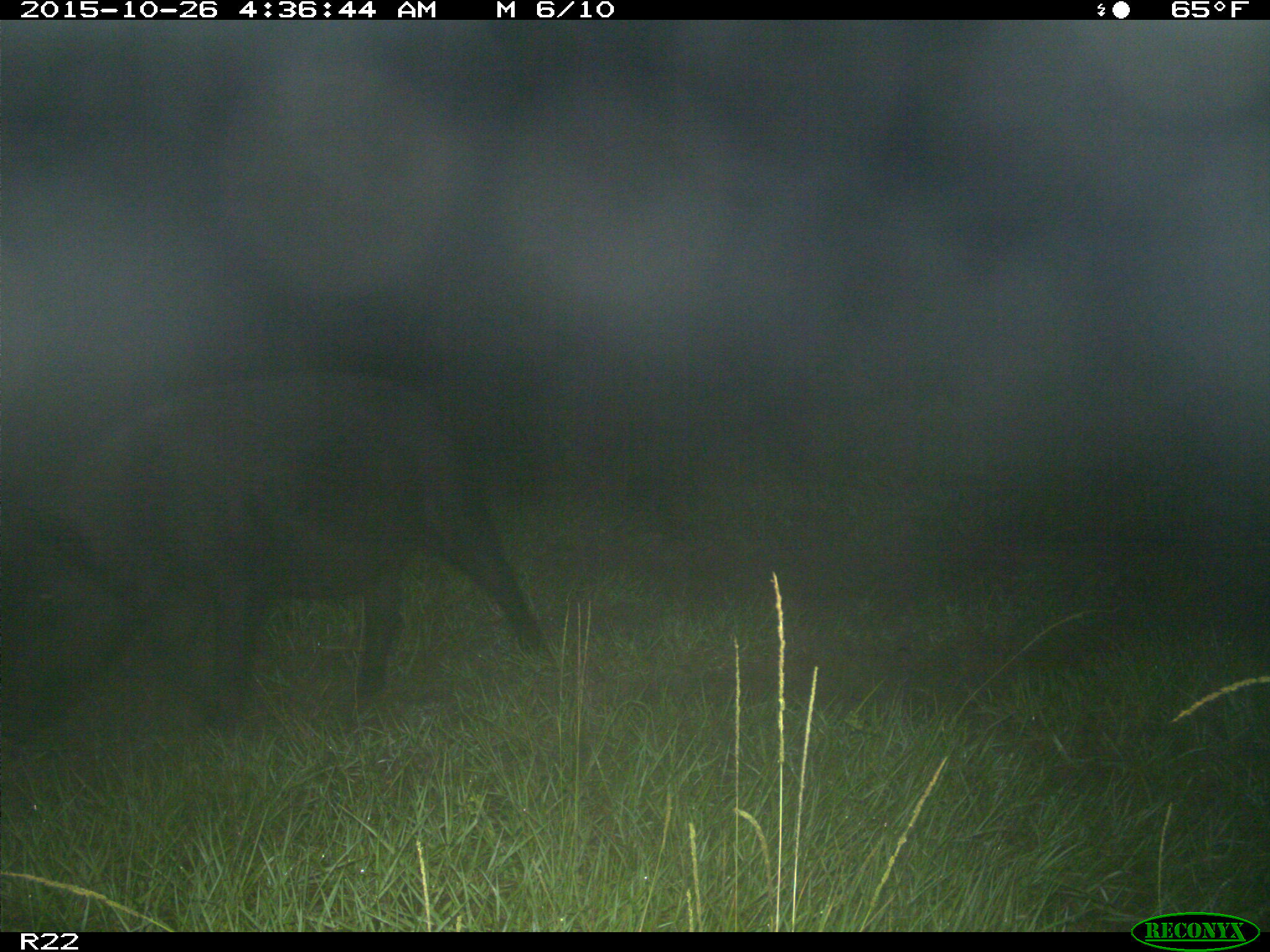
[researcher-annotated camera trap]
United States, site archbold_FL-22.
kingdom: Animalia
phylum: Chordata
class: Mammalia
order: Artiodactyla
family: Suidae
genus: Sus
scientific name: Sus scrofa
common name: wild boar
Sus scrofa (wild boar).